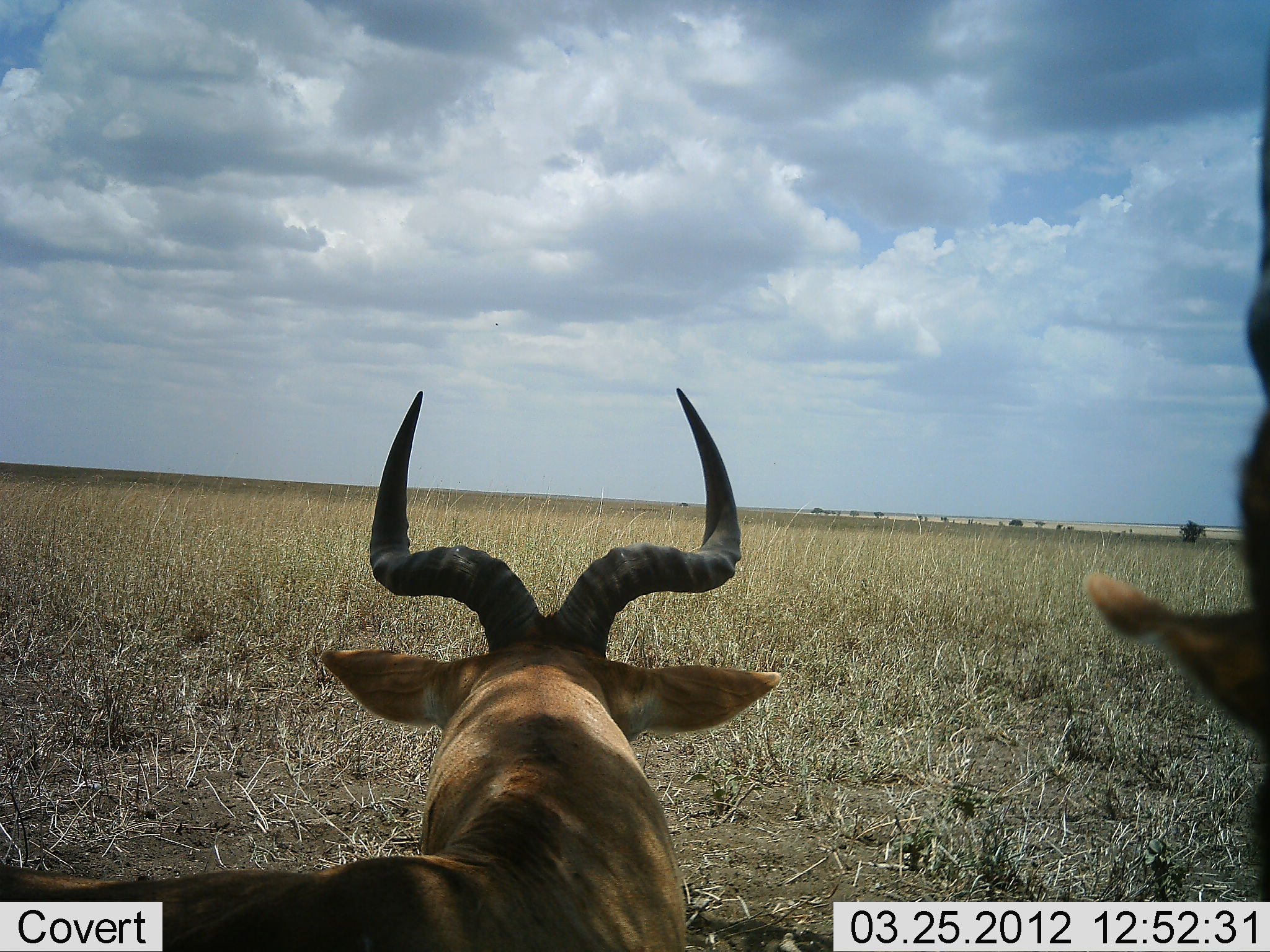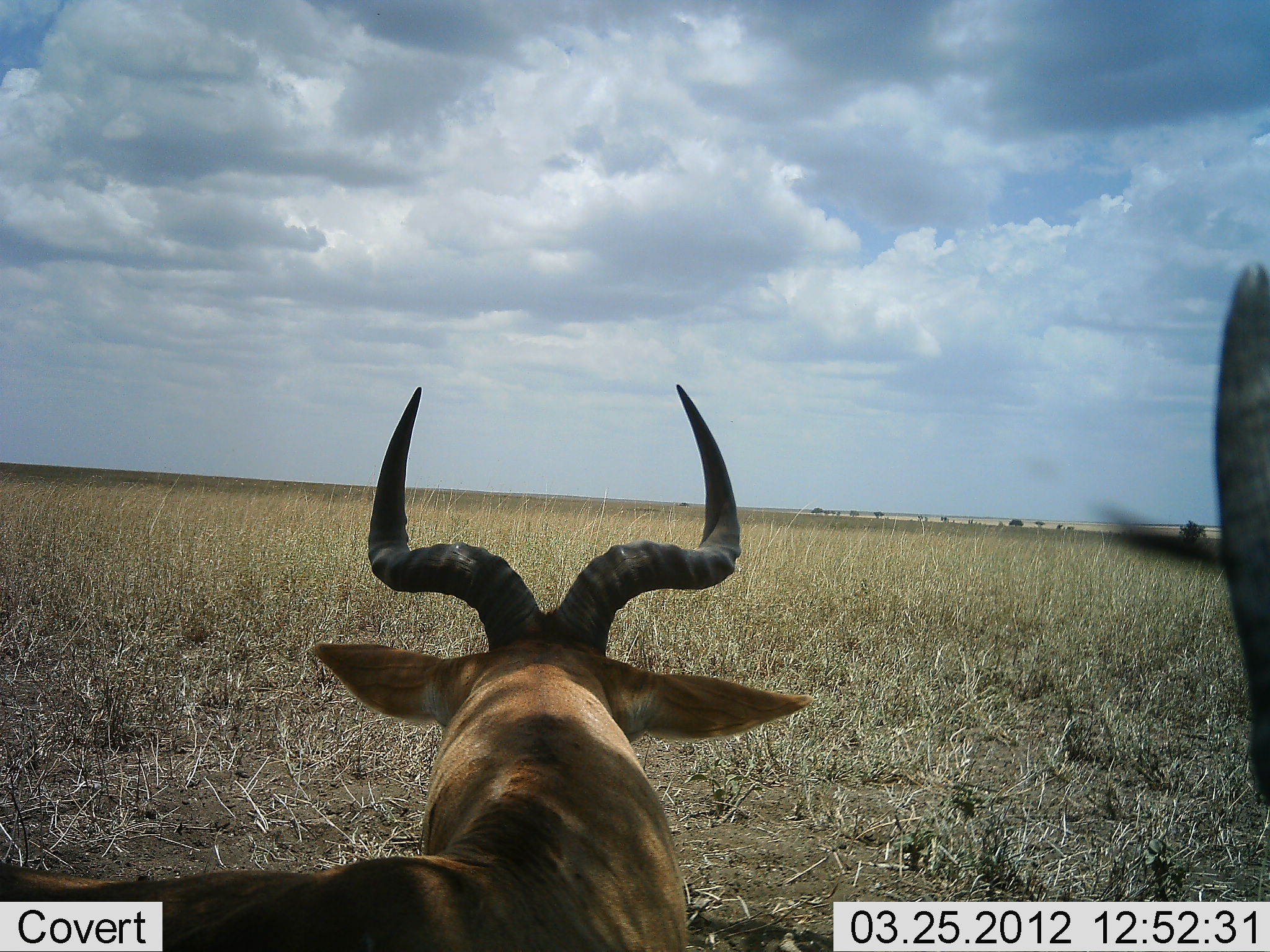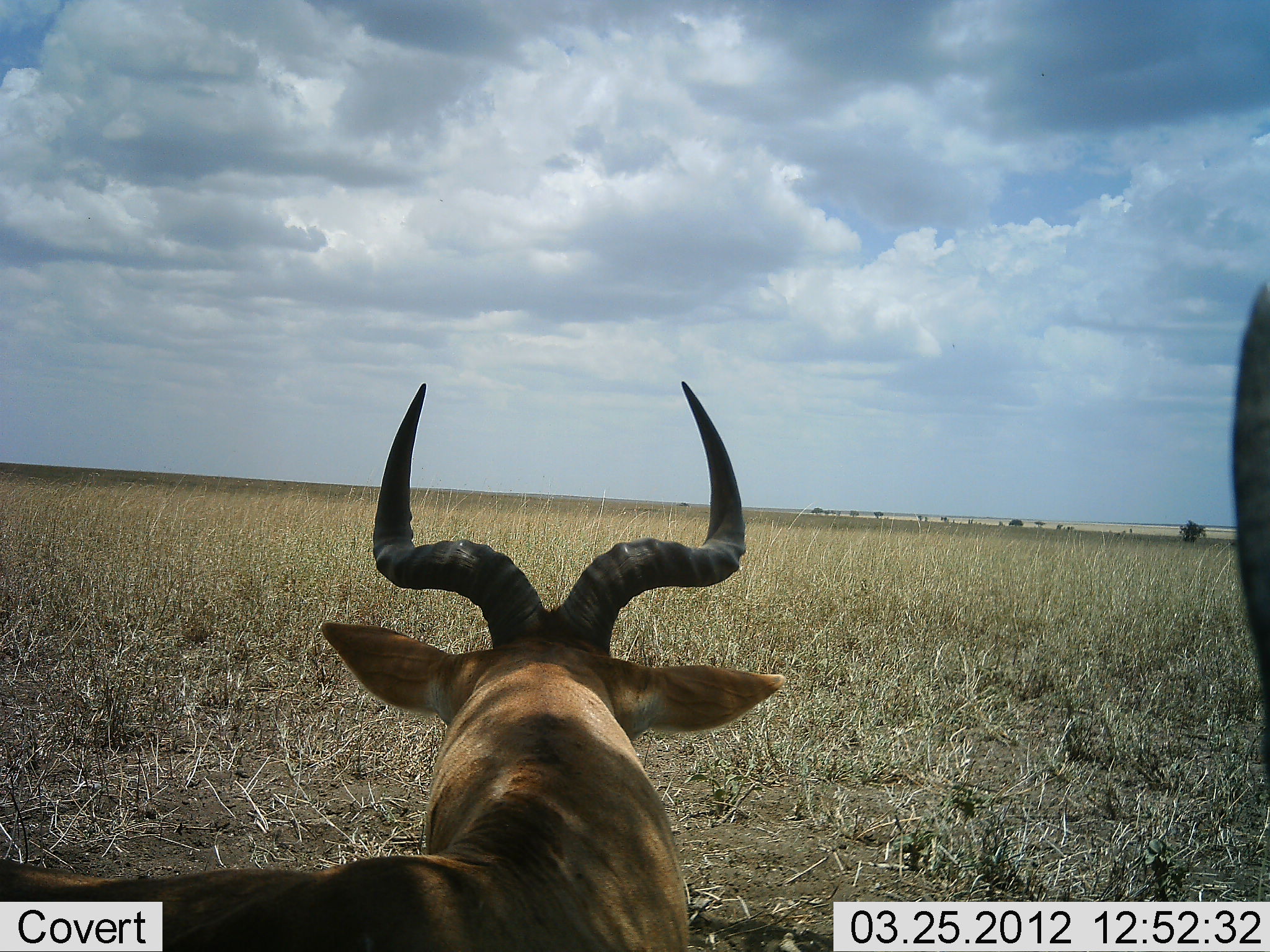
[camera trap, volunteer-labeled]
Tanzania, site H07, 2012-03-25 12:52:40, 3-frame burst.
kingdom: Animalia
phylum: Chordata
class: Mammalia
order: Artiodactyla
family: Bovidae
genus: Alcelaphus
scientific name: Alcelaphus buselaphus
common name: hartebeest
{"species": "hartebeest (Alcelaphus buselaphus)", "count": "2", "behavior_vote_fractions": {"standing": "48%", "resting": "80%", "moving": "4%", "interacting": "0%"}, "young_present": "4%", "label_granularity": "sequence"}